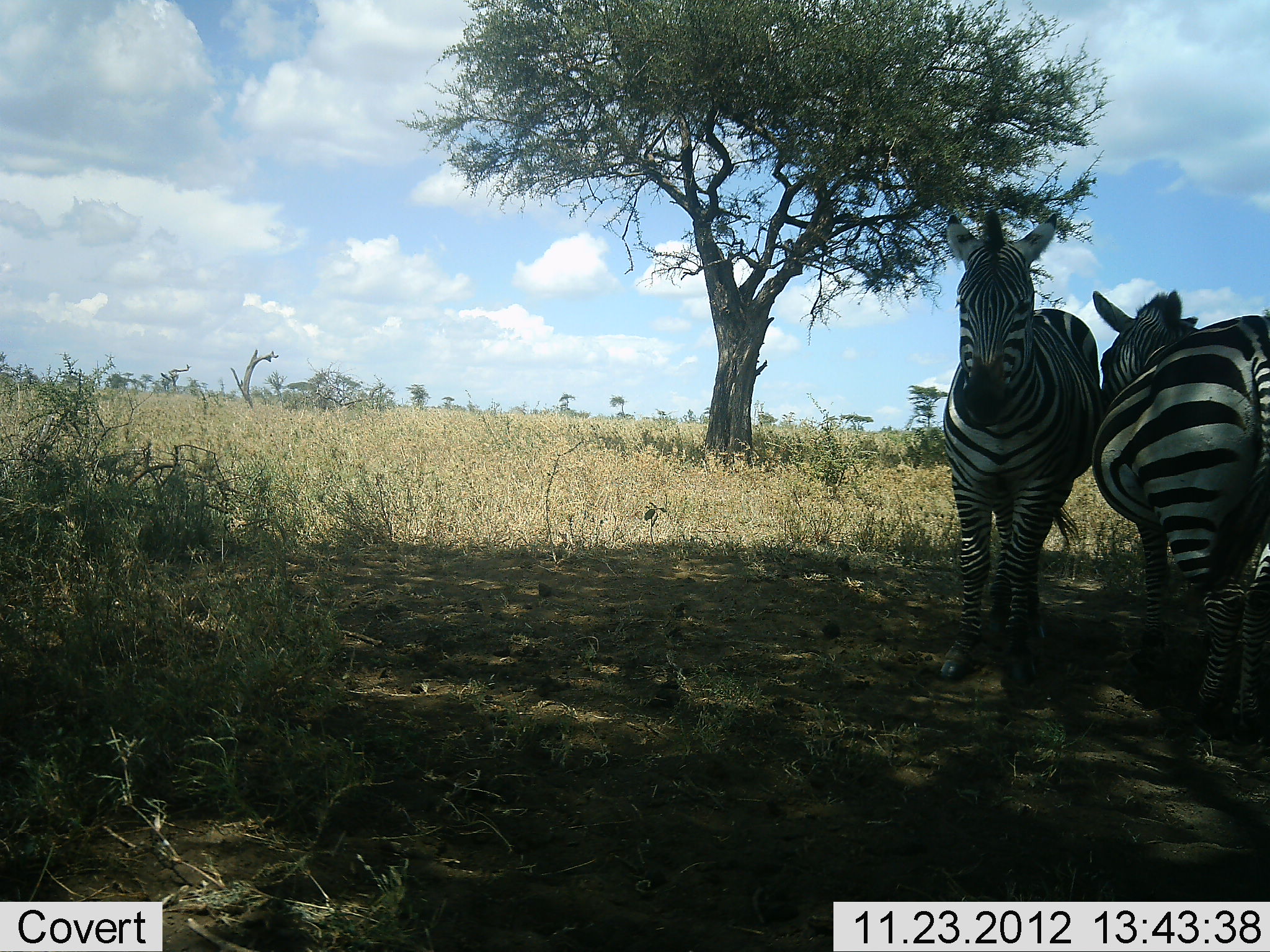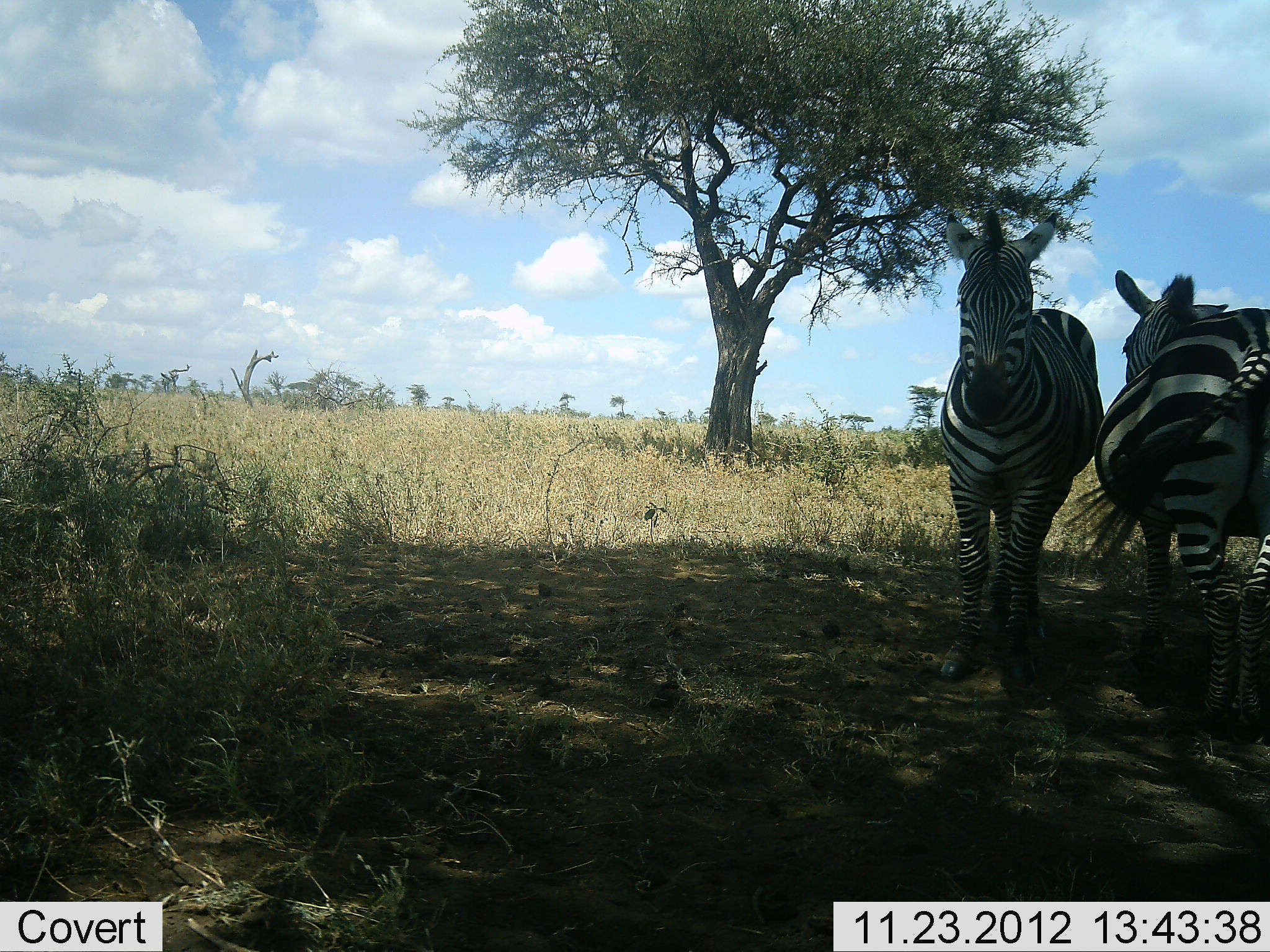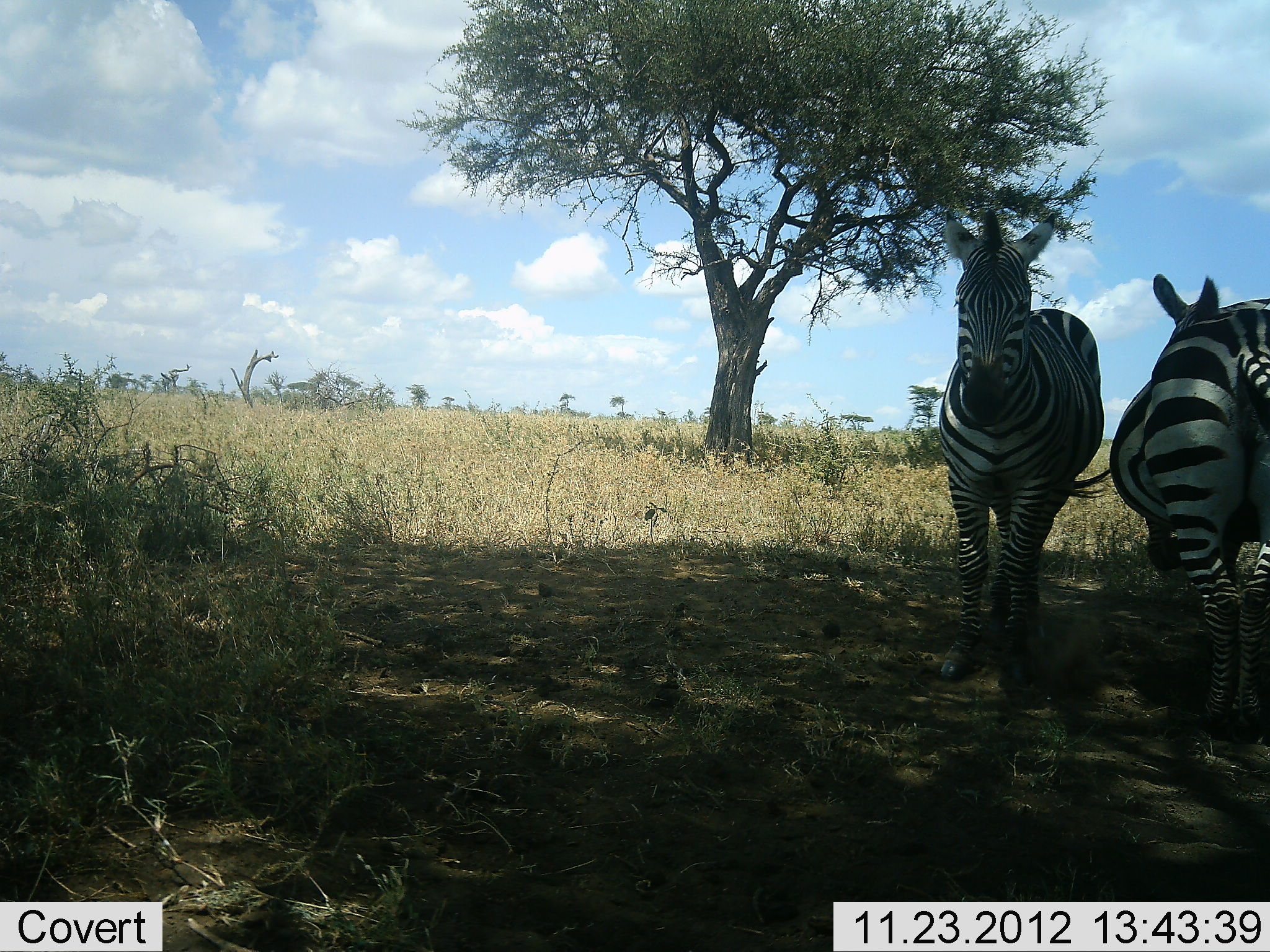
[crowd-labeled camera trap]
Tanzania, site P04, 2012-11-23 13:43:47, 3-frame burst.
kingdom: Animalia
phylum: Chordata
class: Mammalia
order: Perissodactyla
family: Equidae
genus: Equus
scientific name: Equus quagga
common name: plains zebra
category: zebra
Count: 2.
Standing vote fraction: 90%.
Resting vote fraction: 10%.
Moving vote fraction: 0%.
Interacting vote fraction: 30%.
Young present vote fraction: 0%.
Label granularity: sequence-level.